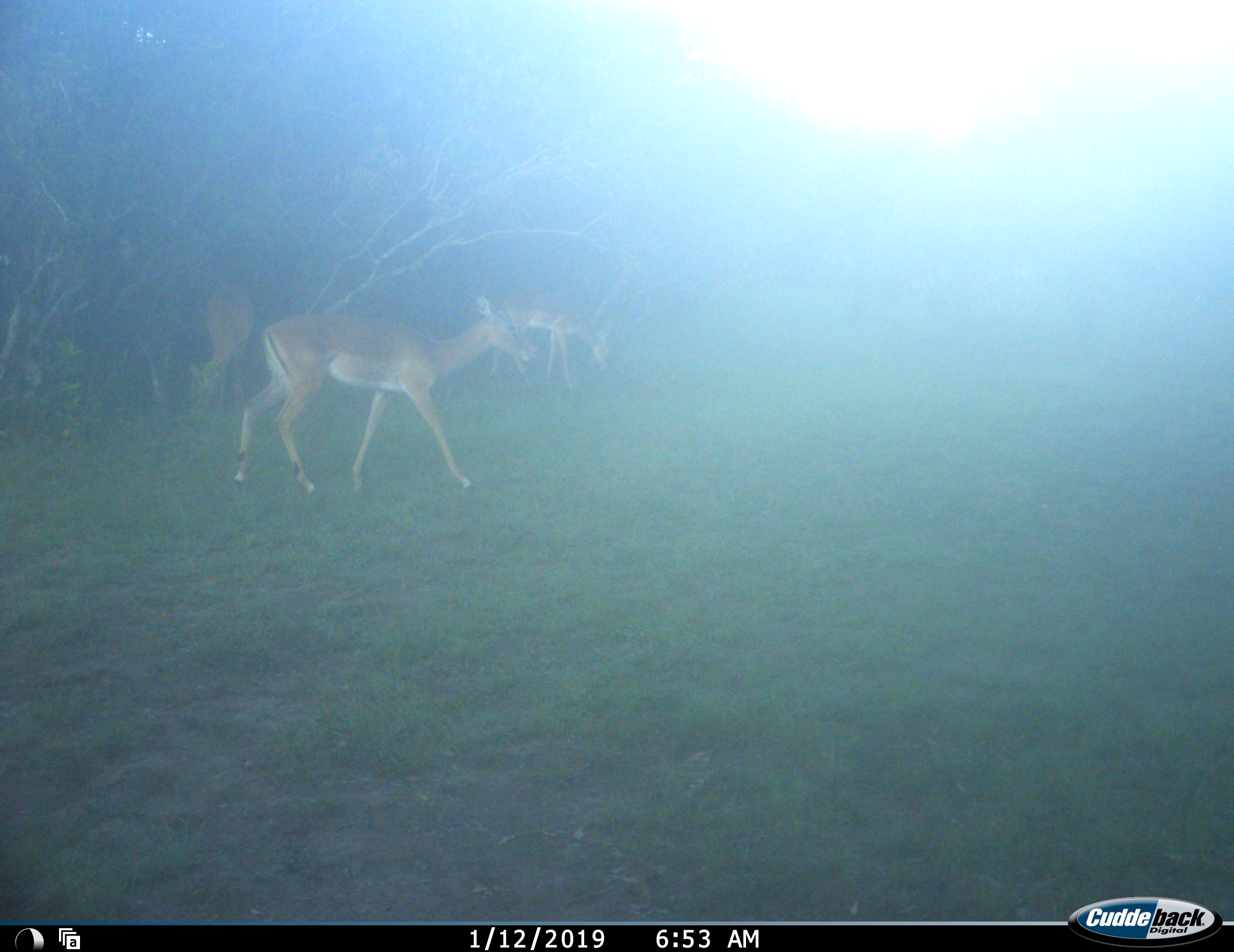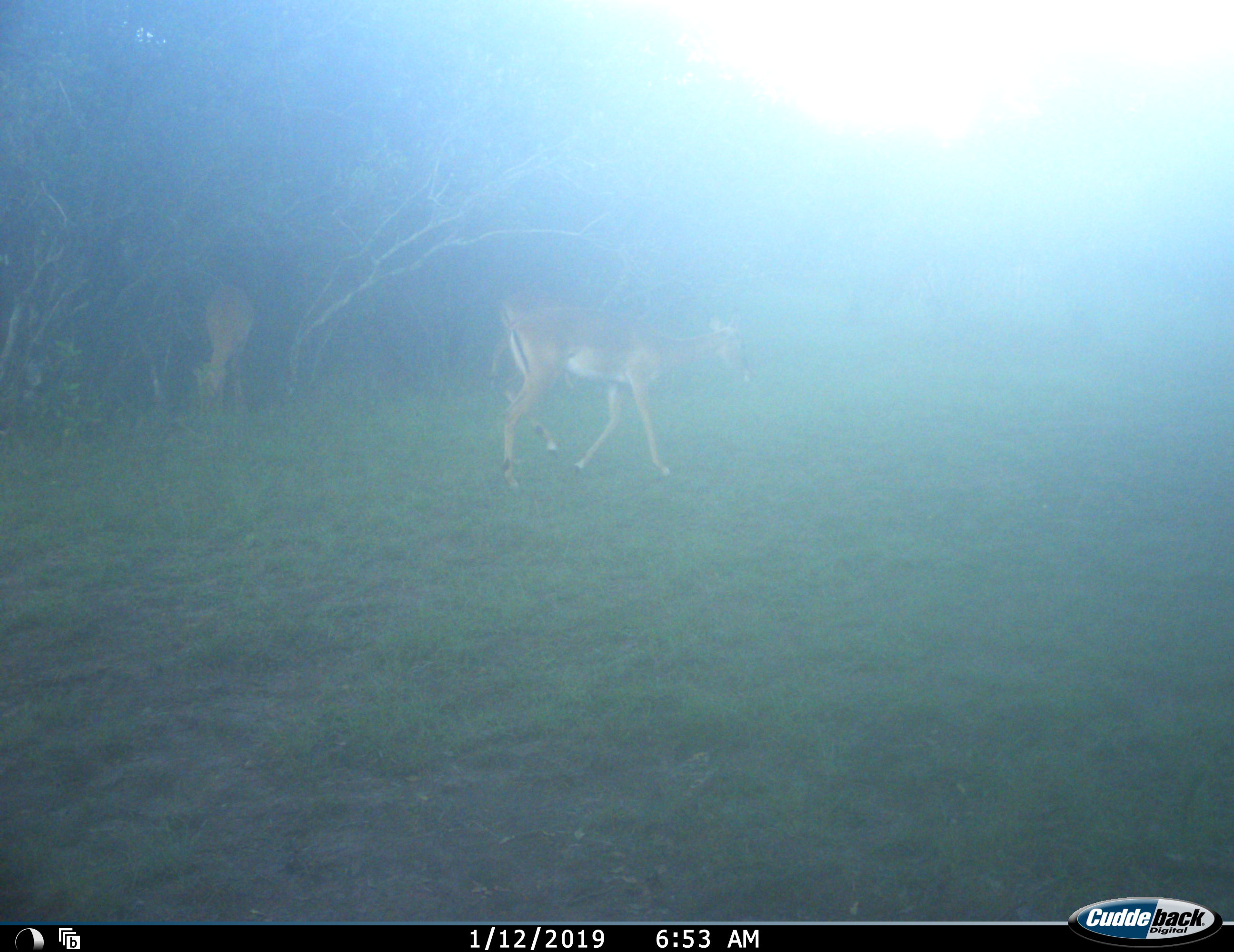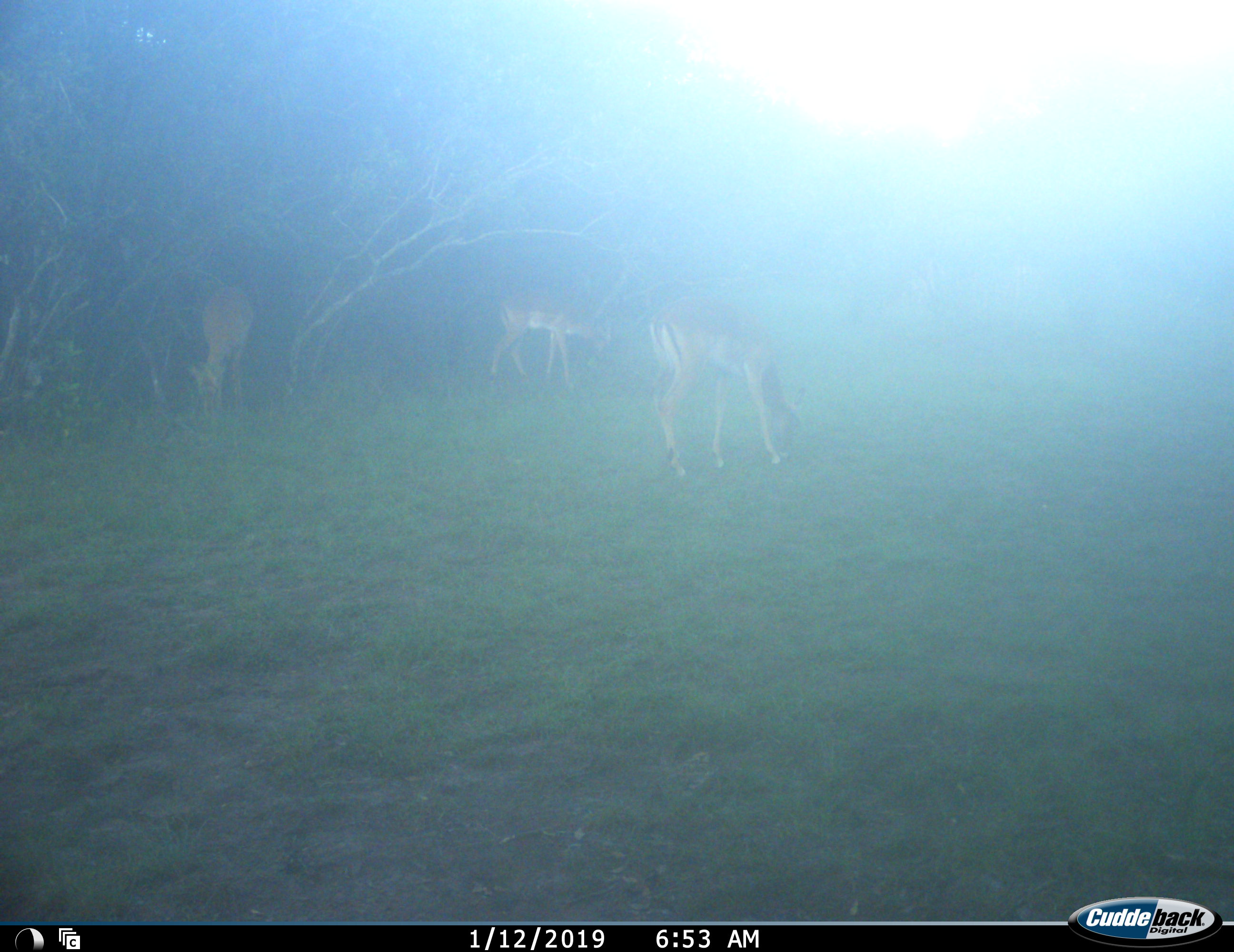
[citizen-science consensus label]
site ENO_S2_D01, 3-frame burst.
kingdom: Animalia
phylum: Chordata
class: Mammalia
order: Artiodactyla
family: Bovidae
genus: Aepyceros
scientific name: Aepyceros melampus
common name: impala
Impala (Aepyceros melampus), count 3. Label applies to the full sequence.